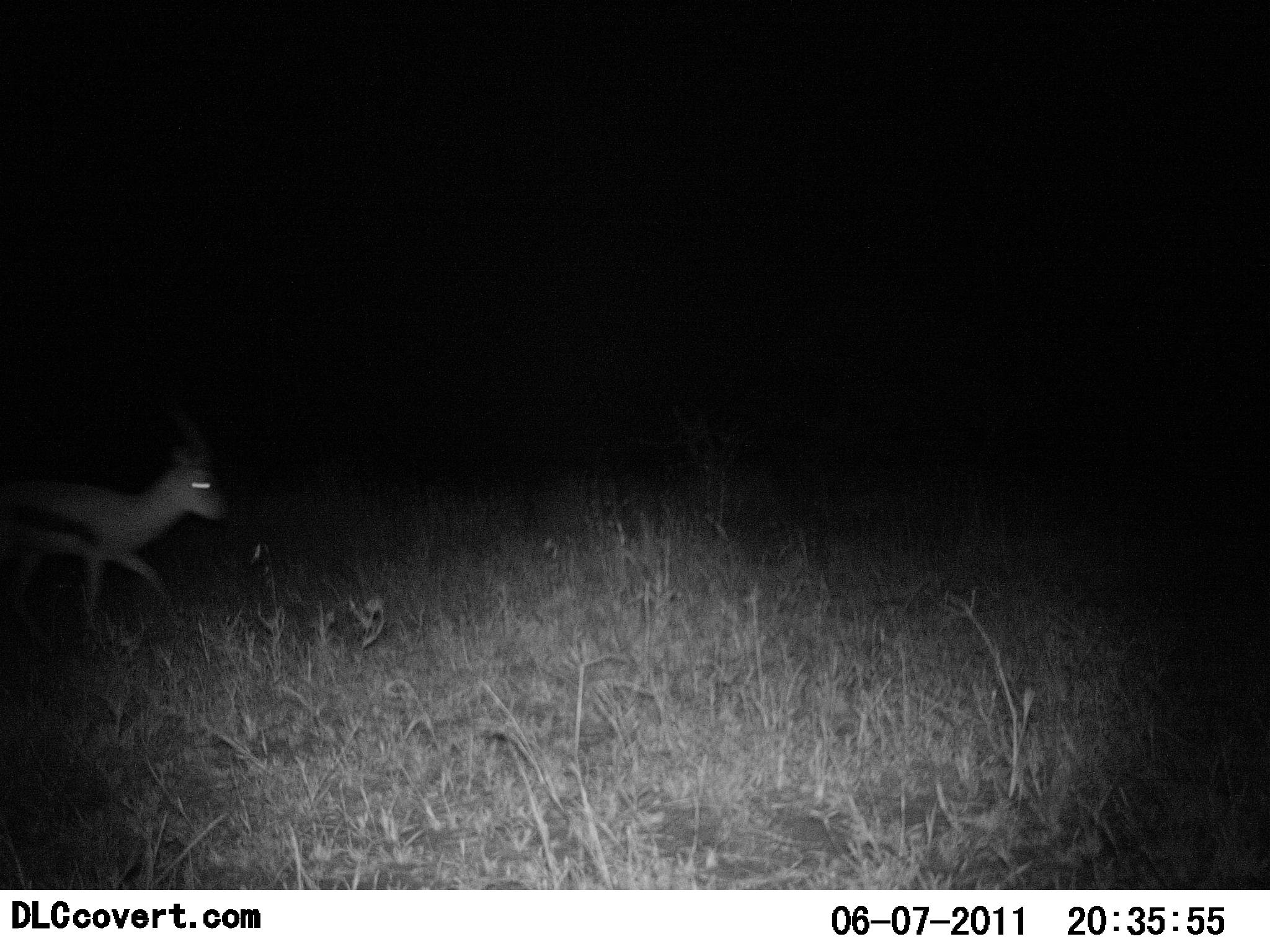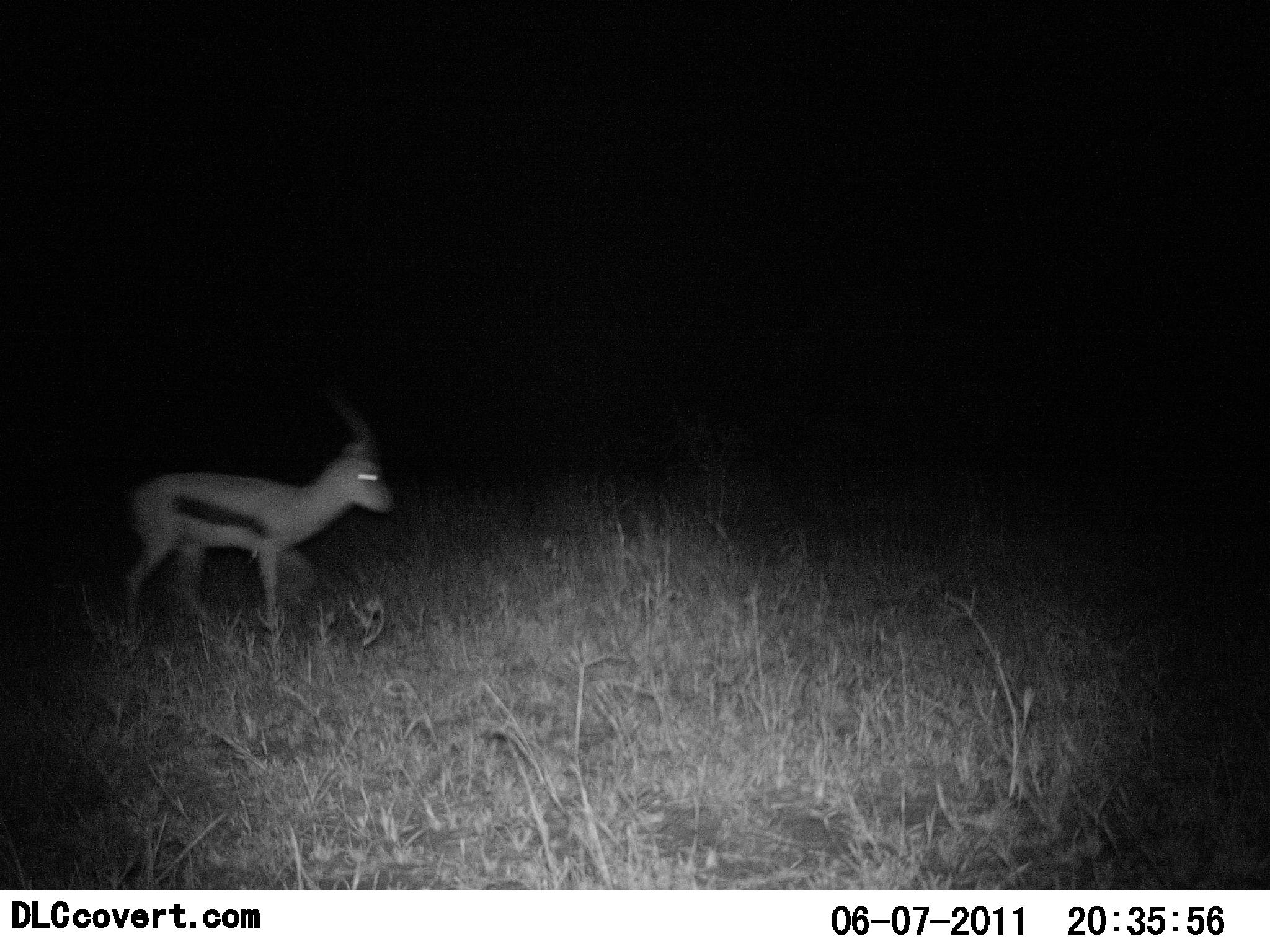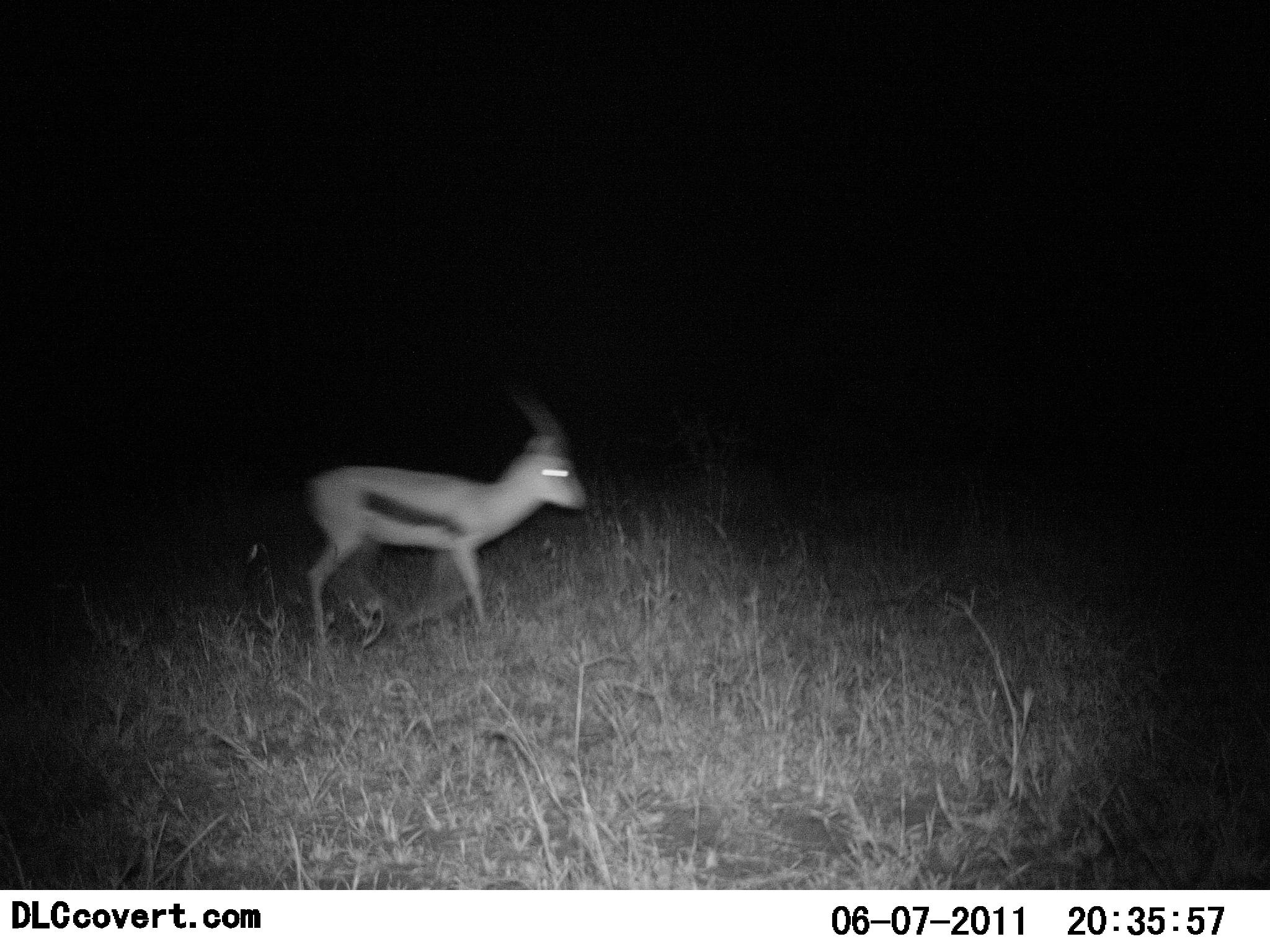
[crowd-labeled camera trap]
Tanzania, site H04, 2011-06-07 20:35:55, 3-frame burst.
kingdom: Animalia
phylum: Chordata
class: Mammalia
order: Artiodactyla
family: Bovidae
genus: Eudorcas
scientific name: Eudorcas thomsonii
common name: thomson's gazelle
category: gazellethomsons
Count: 1.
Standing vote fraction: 0%.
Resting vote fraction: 0%.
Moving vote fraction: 100%.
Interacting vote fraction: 0%.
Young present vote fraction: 0%.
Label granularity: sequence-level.